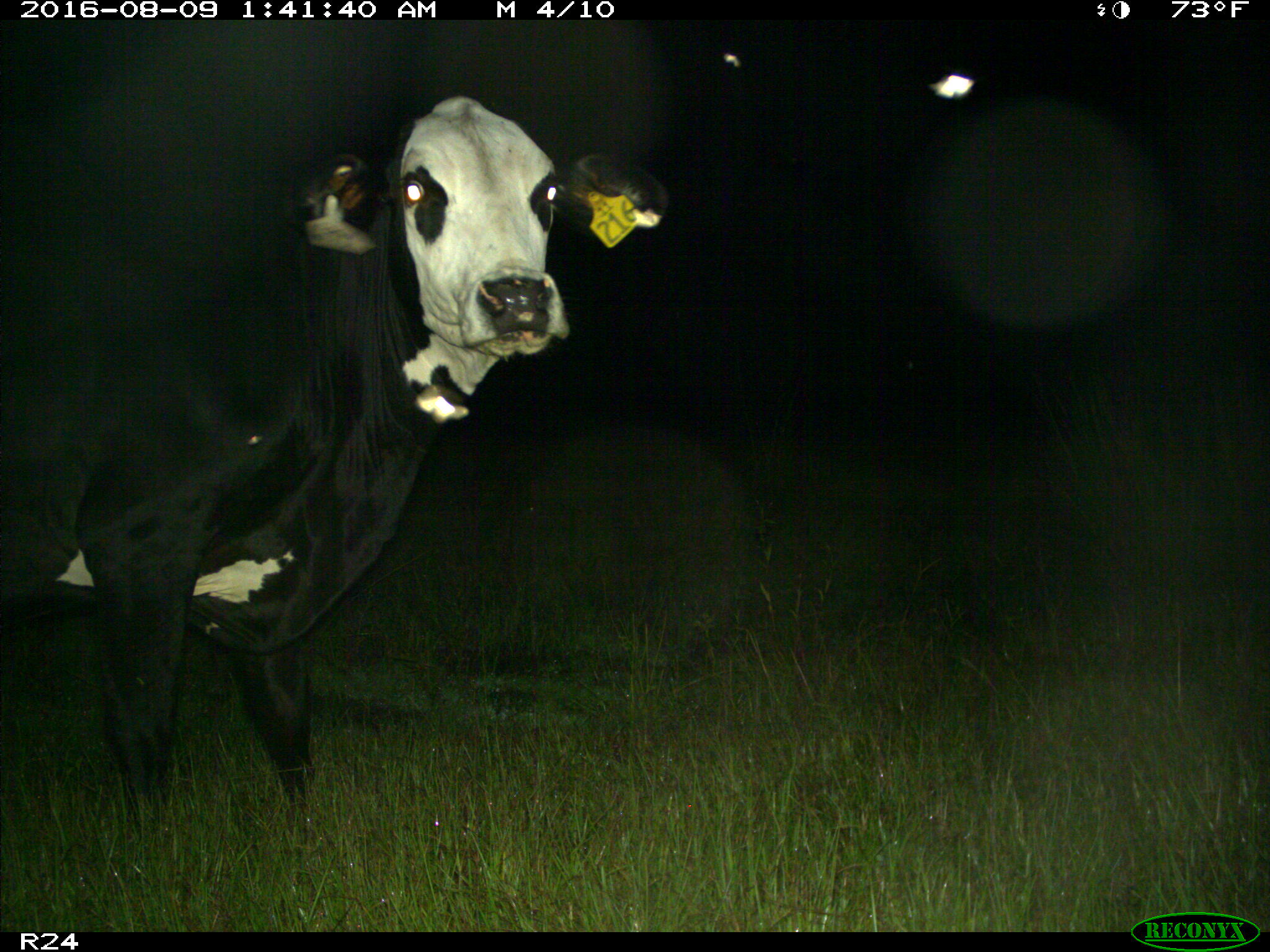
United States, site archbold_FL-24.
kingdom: Animalia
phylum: Chordata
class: Mammalia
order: Artiodactyla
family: Bovidae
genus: Bos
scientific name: Bos taurus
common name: domestic cow